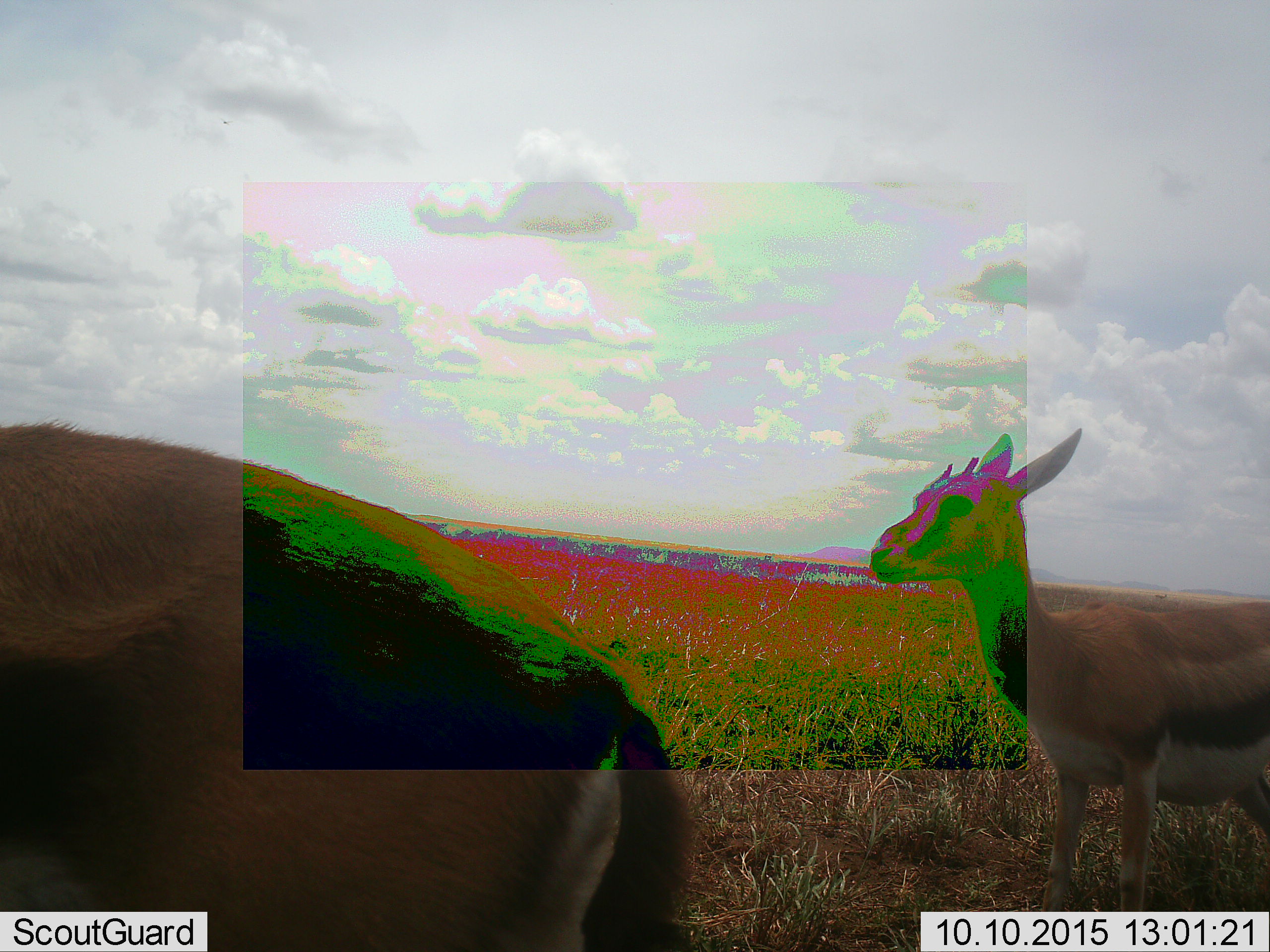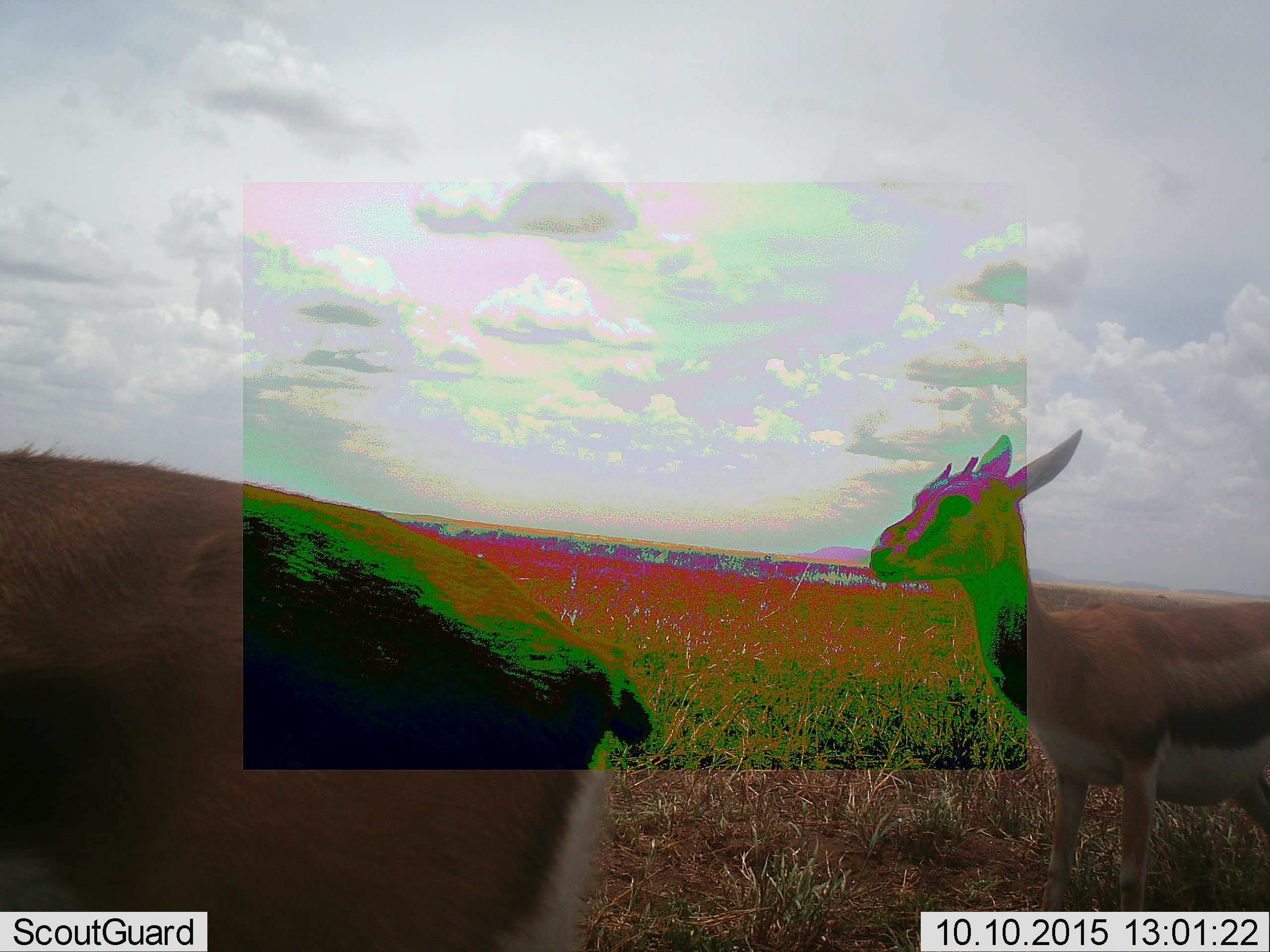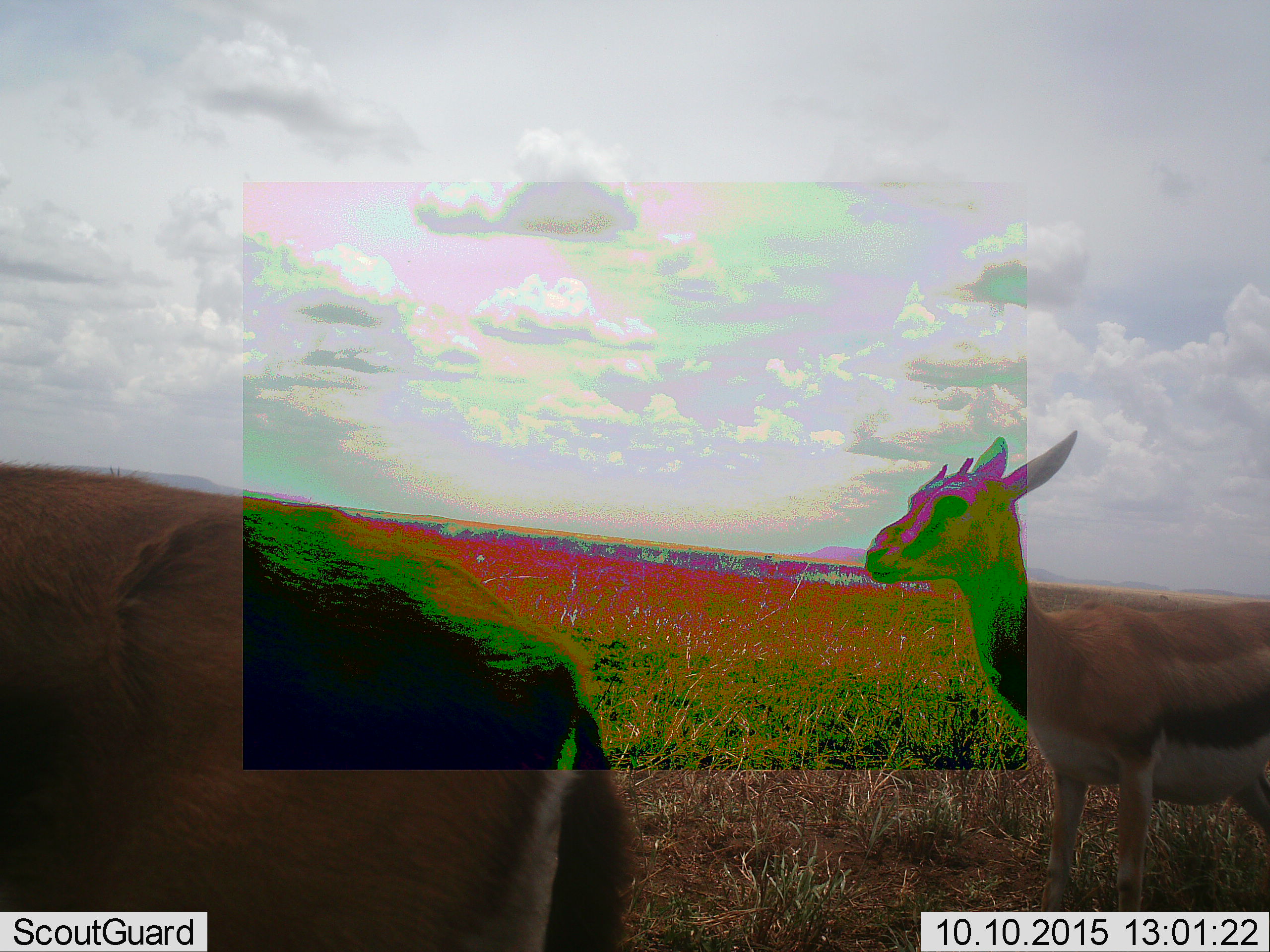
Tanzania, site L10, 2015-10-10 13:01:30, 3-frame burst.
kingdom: Animalia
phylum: Chordata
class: Mammalia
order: Artiodactyla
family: Bovidae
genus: Eudorcas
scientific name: Eudorcas thomsonii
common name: thomson's gazelle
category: gazellethomsons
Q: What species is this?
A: Gazellethomsons (thomson's gazelle) (Eudorcas thomsonii).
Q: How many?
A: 2.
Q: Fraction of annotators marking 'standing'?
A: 89%.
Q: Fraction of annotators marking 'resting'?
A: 0%.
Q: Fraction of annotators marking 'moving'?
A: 22%.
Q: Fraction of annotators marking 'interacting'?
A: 11%.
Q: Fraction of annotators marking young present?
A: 22%.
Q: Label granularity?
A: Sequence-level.